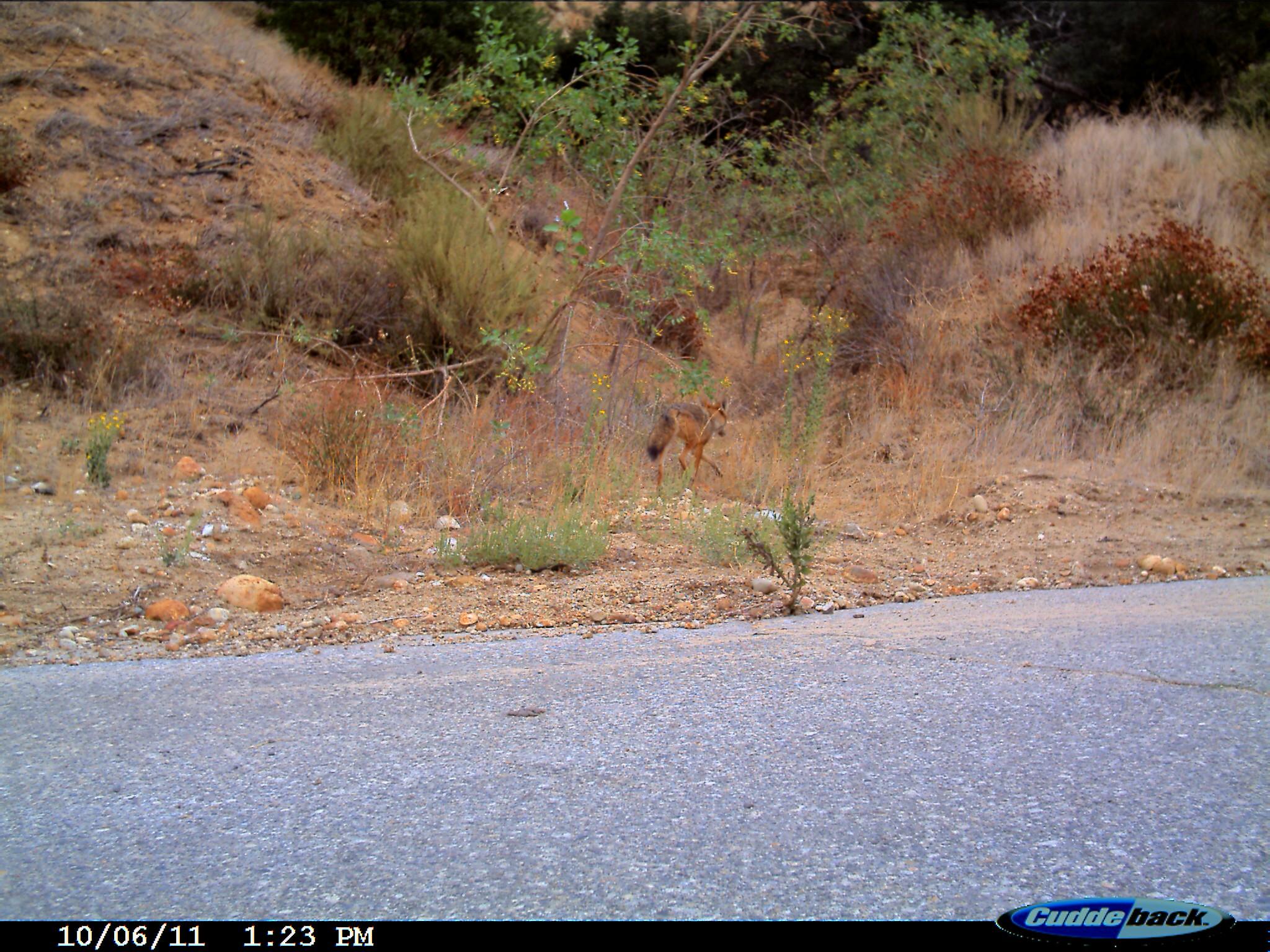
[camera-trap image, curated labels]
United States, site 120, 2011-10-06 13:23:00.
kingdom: Animalia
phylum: Chordata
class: Mammalia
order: Carnivora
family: Canidae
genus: Canis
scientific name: Canis latrans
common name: coyote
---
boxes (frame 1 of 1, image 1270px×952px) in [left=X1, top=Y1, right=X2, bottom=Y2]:
coyote: [left=633, top=379, right=745, bottom=487]